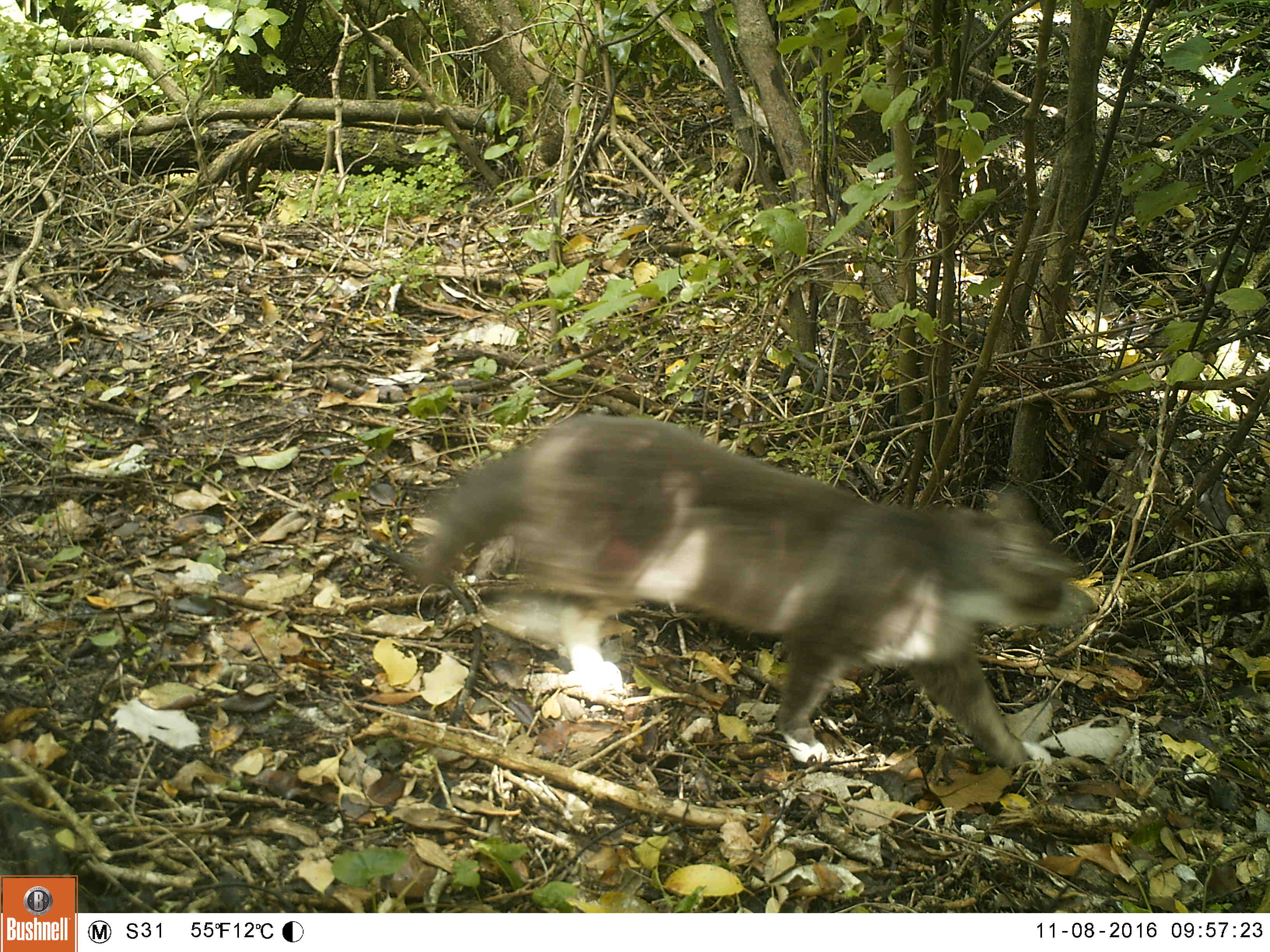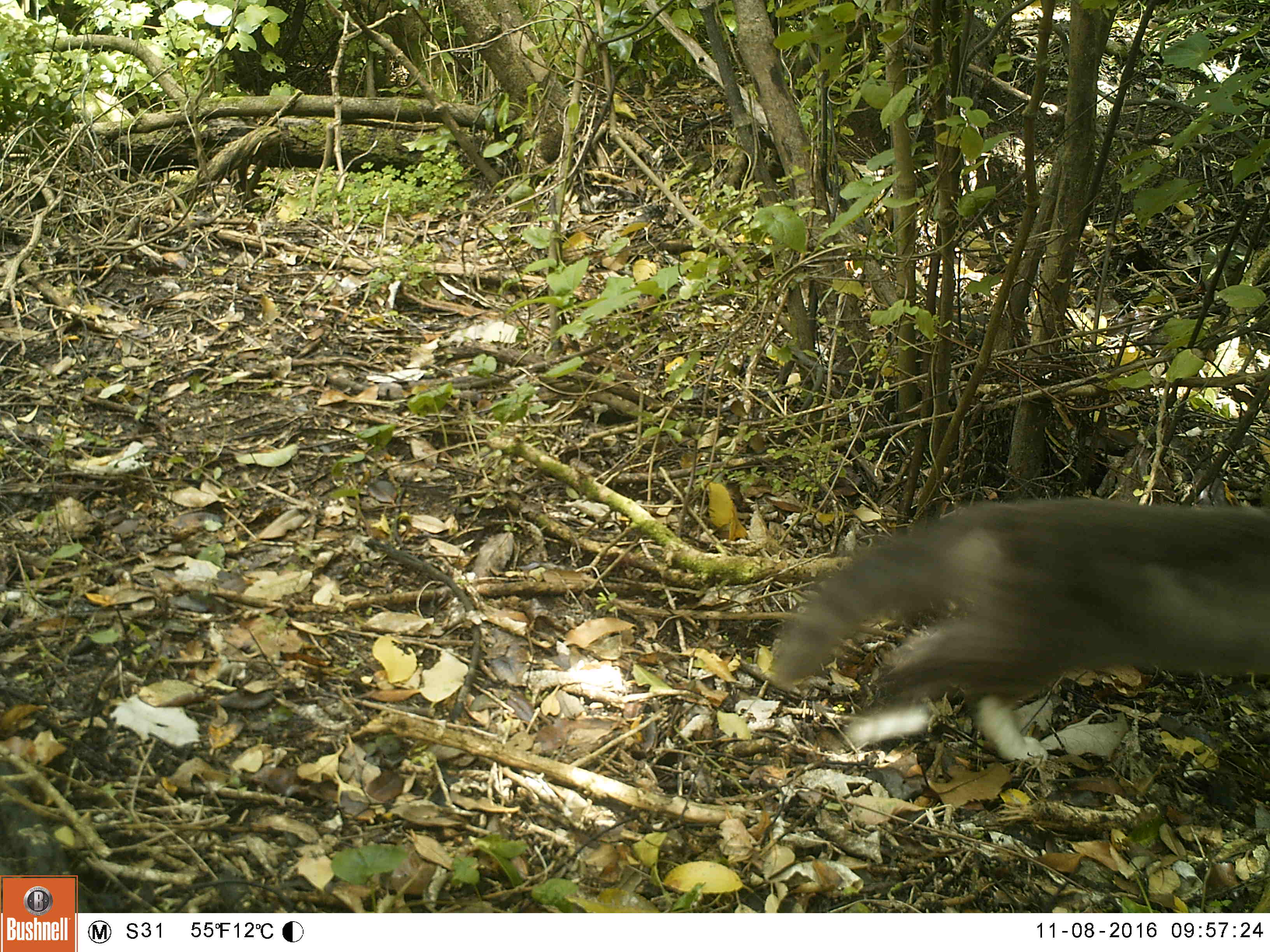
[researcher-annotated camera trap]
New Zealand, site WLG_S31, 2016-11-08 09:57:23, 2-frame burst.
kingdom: Animalia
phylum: Chordata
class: Mammalia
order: Carnivora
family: Felidae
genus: Felis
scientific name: Felis catus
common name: domestic cat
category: cat